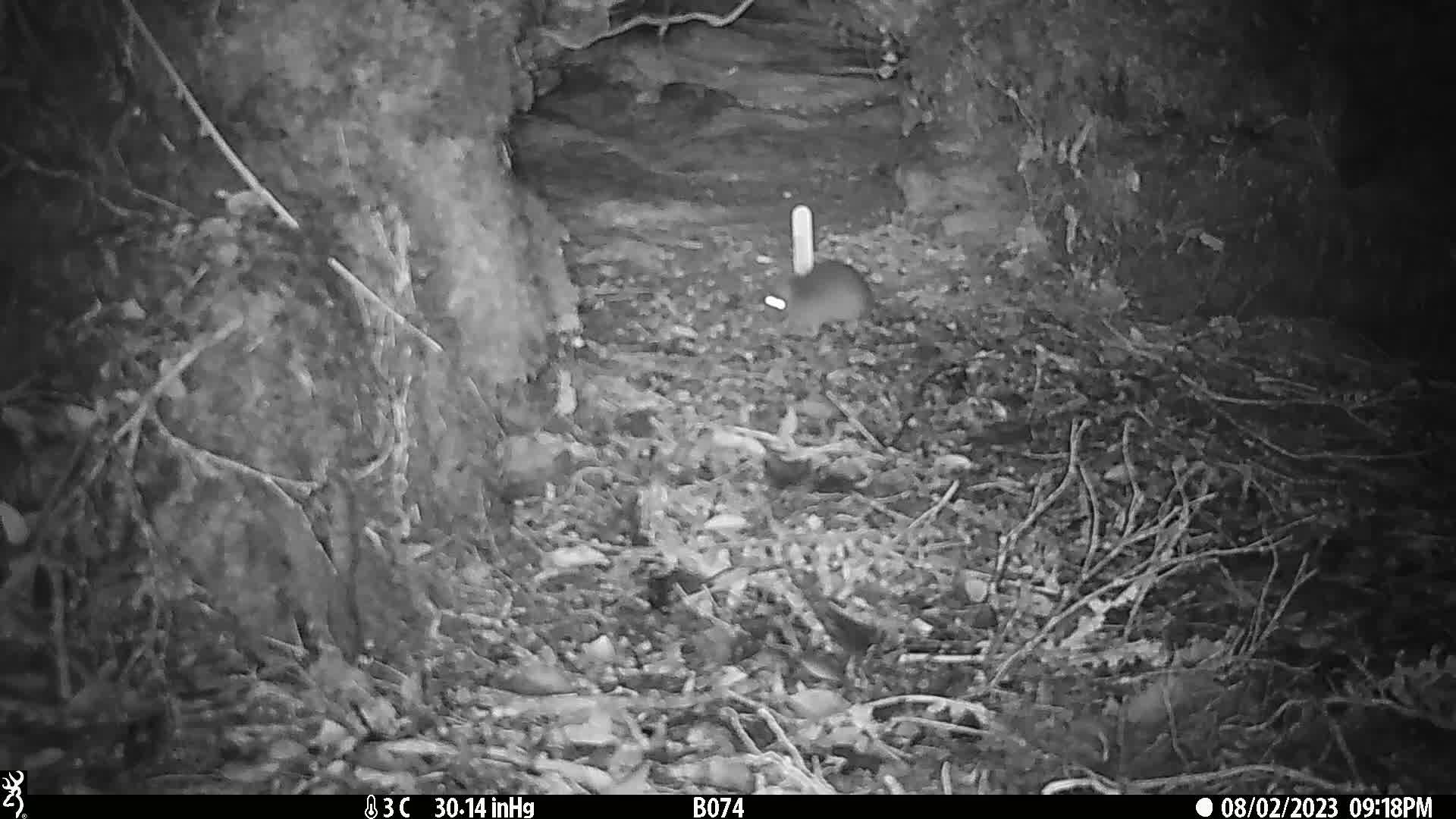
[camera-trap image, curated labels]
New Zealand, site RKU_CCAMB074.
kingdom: Animalia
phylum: Chordata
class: Mammalia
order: Rodentia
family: Muridae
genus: Rattus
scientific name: Rattus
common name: rat